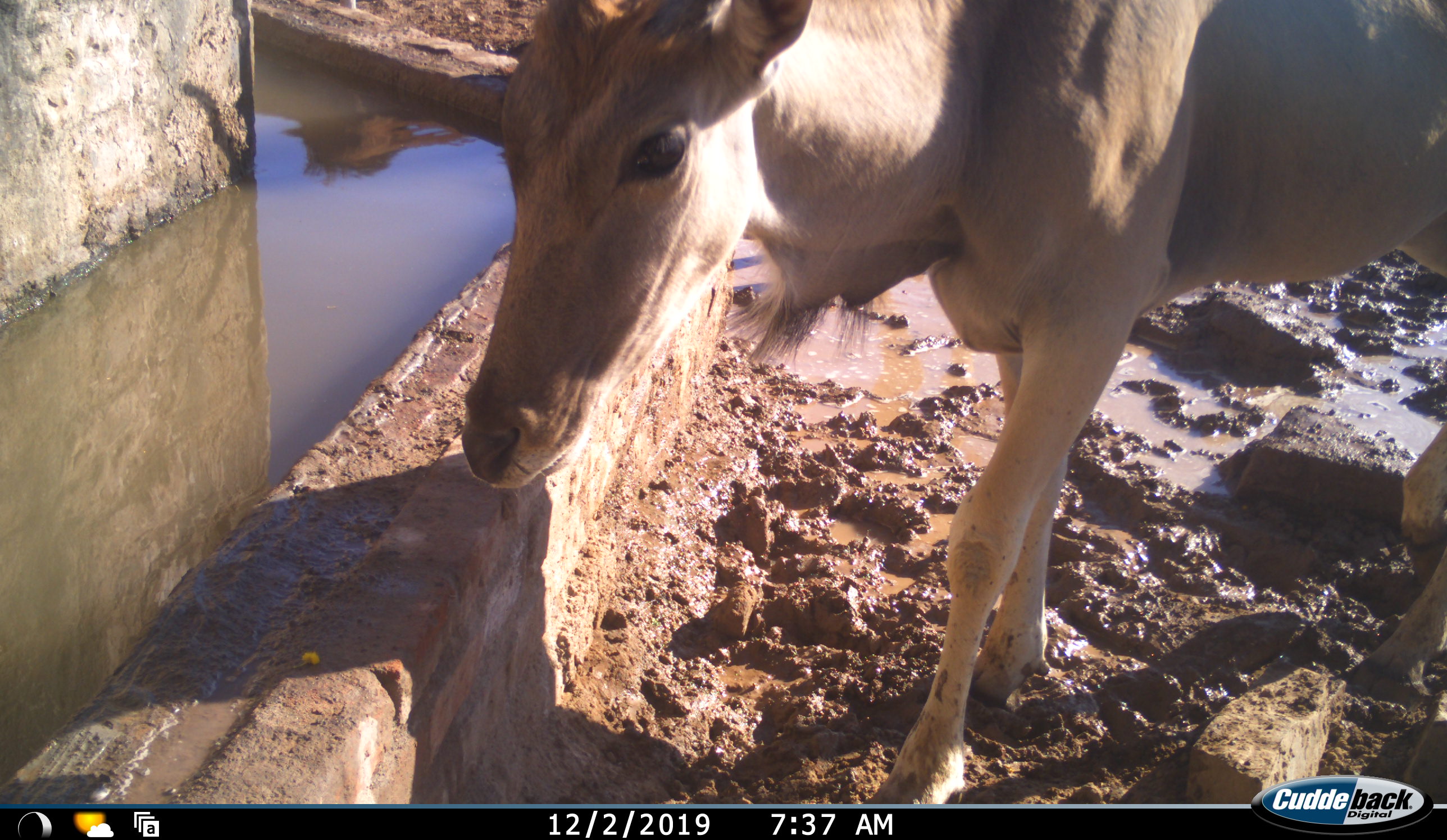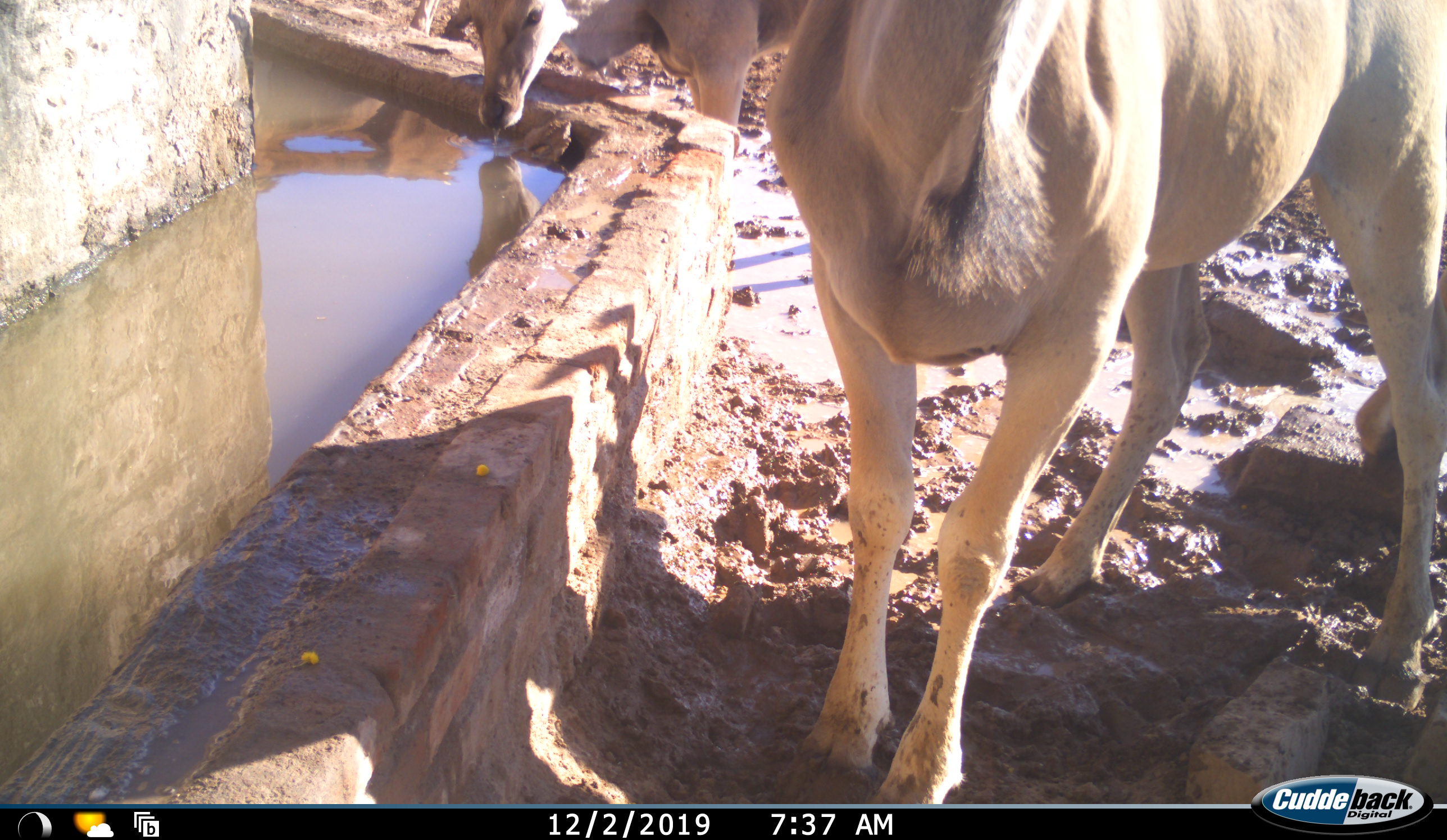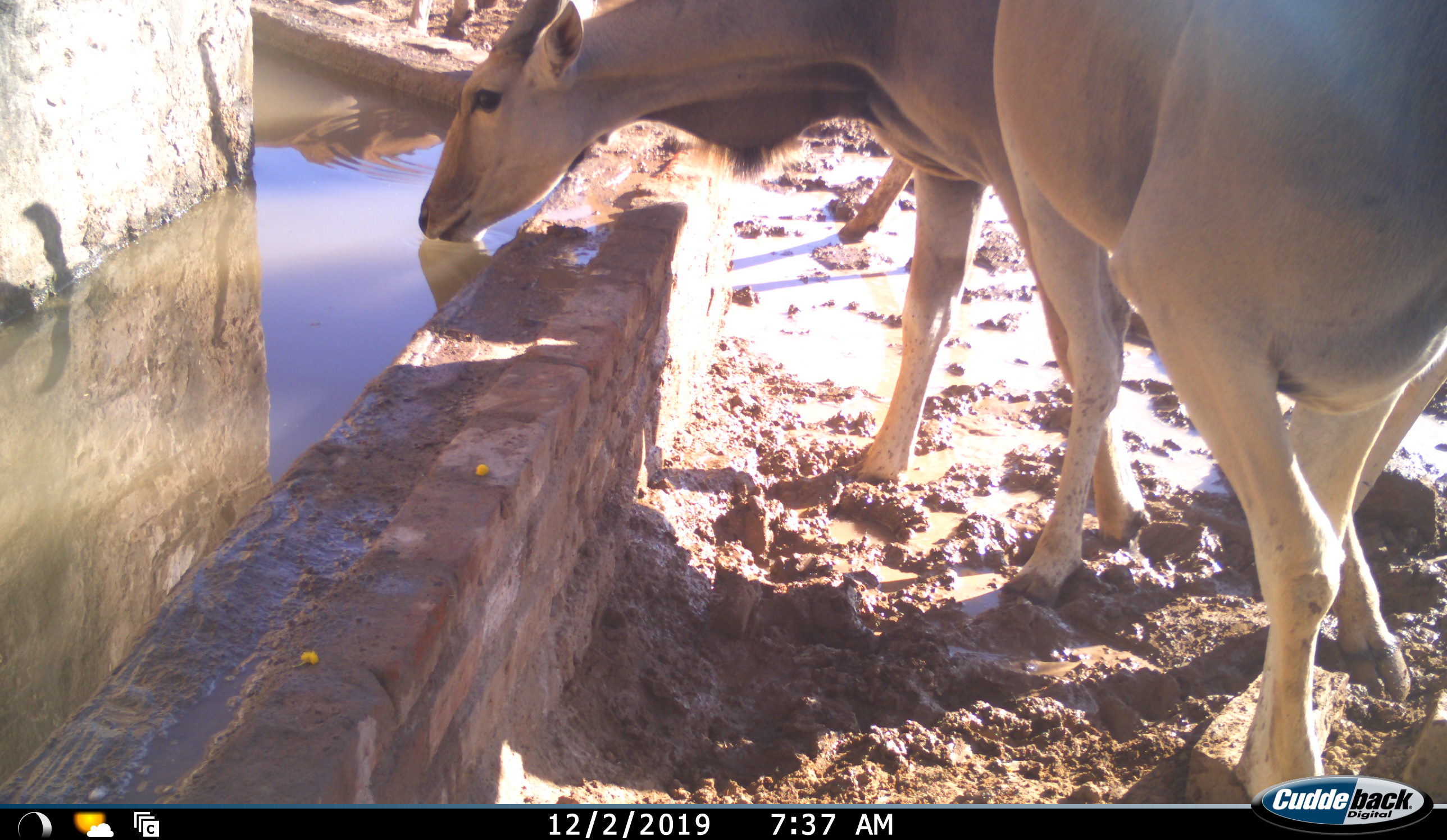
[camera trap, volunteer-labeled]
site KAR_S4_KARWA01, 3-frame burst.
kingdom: Animalia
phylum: Chordata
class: Mammalia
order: Artiodactyla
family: Bovidae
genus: Tragelaphus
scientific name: Tragelaphus oryx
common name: eland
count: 3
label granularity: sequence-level